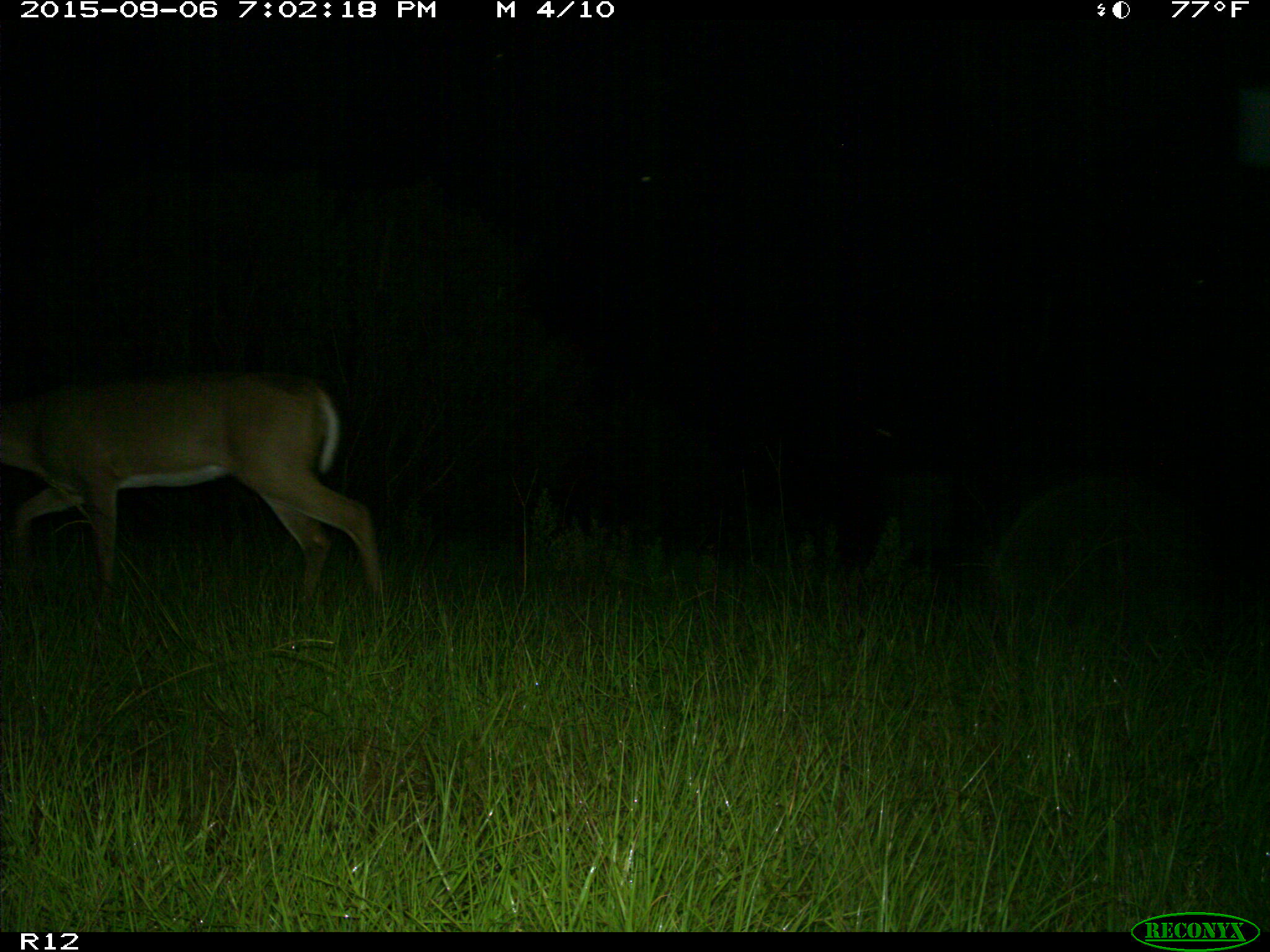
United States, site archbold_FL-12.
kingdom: Animalia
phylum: Chordata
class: Mammalia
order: Artiodactyla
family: Cervidae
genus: Odocoileus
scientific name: Odocoileus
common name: deer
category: unidentified deer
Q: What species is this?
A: Unidentified deer (deer) (Odocoileus).